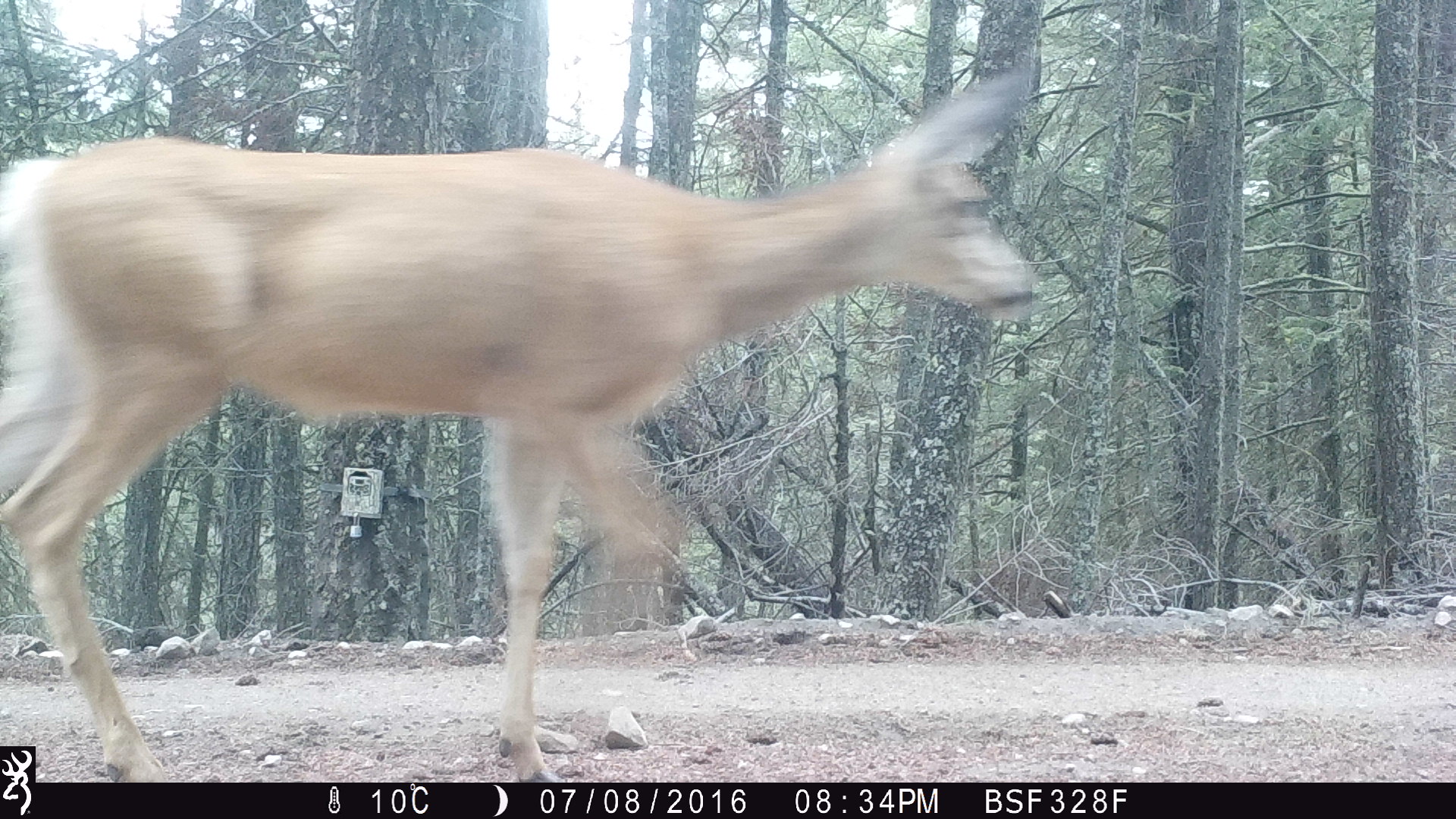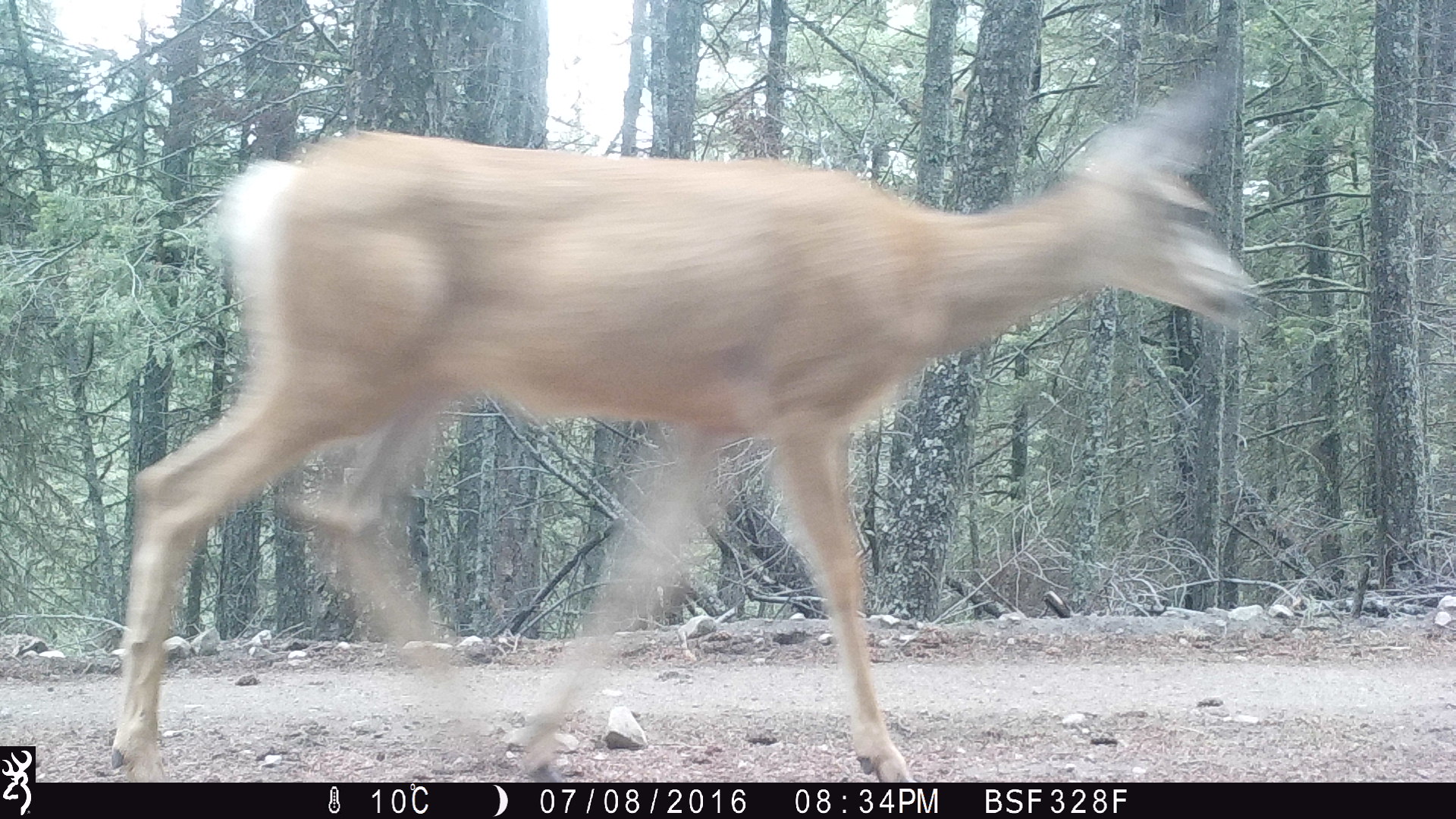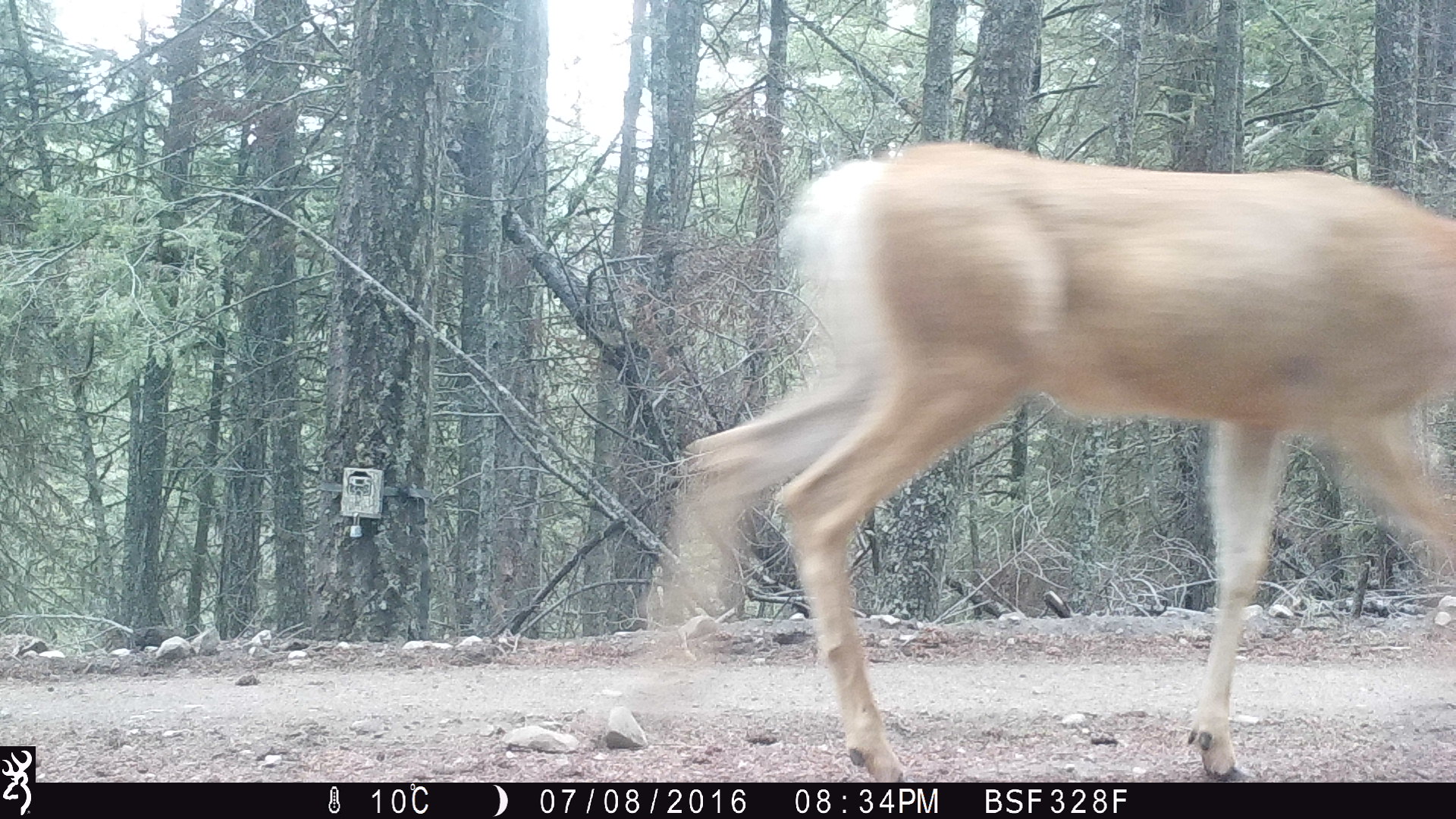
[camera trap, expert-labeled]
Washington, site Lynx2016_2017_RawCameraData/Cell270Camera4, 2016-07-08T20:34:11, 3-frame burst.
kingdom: Animalia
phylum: Chordata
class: Mammalia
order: Artiodactyla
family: Cervidae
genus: Odocoileus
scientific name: Odocoileus hemionus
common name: mule deer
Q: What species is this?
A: Odocoileus hemionus (mule deer).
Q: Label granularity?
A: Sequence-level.